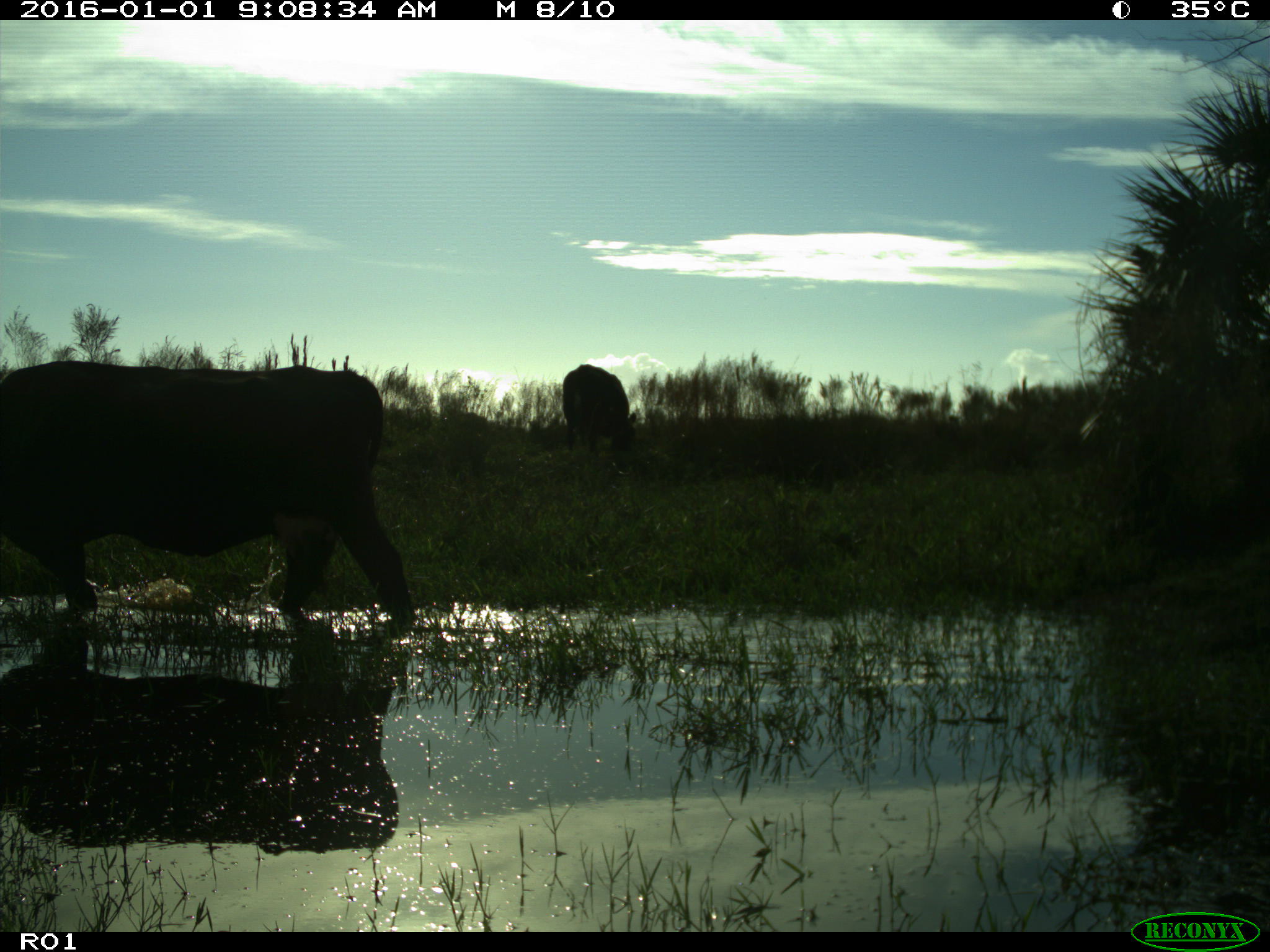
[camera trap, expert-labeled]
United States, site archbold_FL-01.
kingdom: Animalia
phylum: Chordata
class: Mammalia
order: Artiodactyla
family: Bovidae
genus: Bos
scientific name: Bos taurus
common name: domestic cow